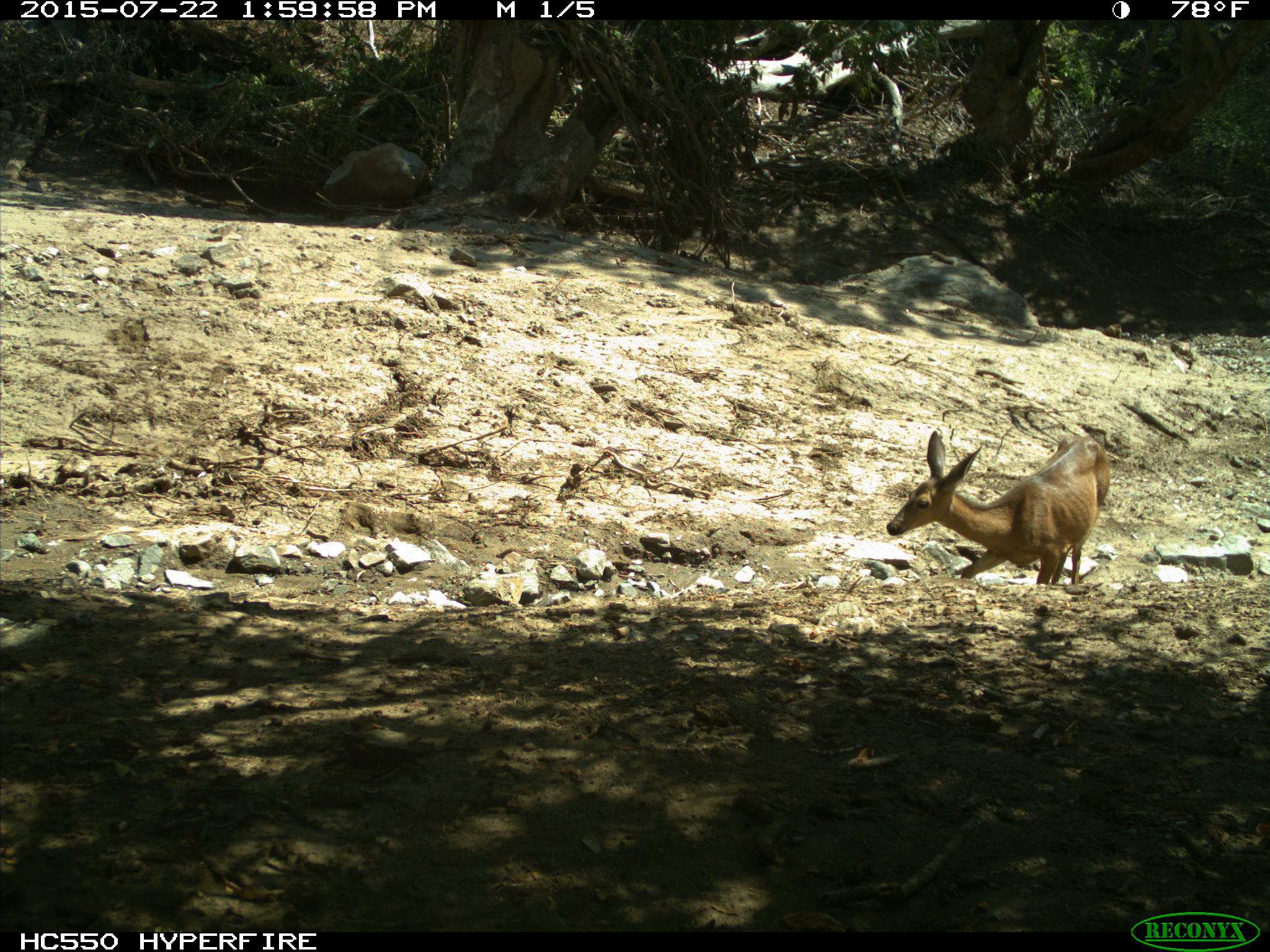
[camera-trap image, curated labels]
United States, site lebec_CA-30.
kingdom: Animalia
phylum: Chordata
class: Mammalia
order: Artiodactyla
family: Cervidae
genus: Odocoileus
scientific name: Odocoileus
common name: deer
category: unidentified deer